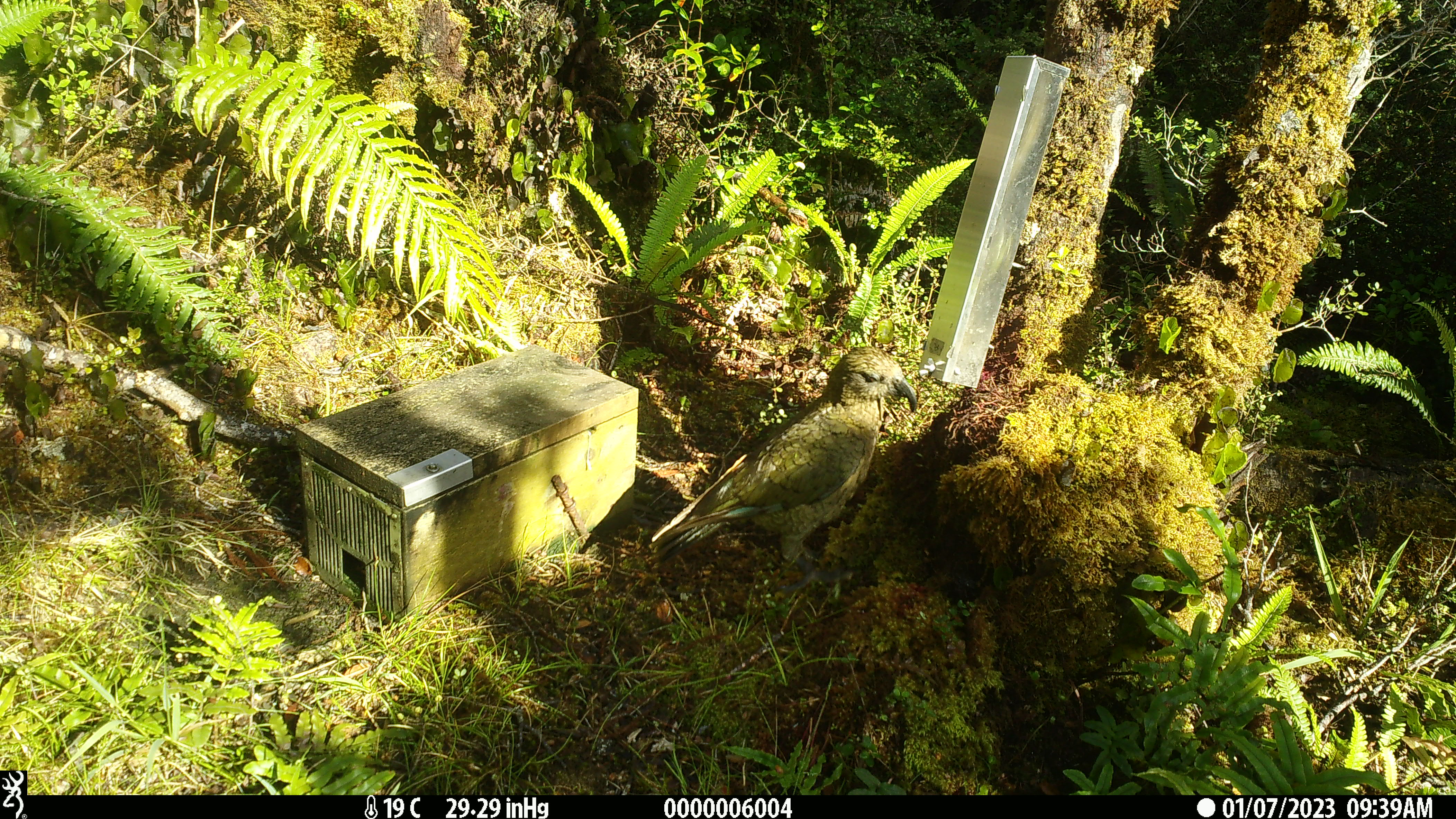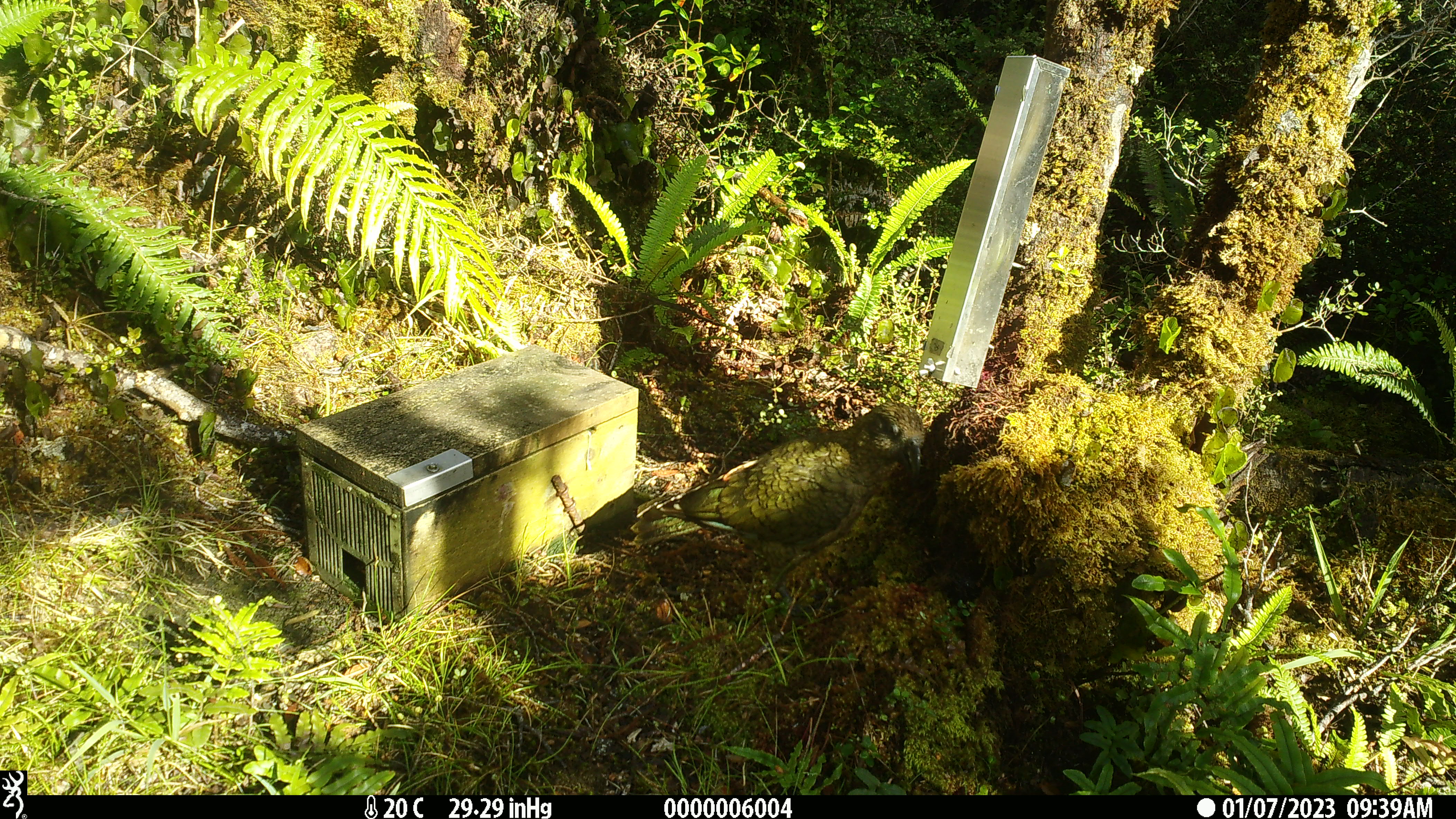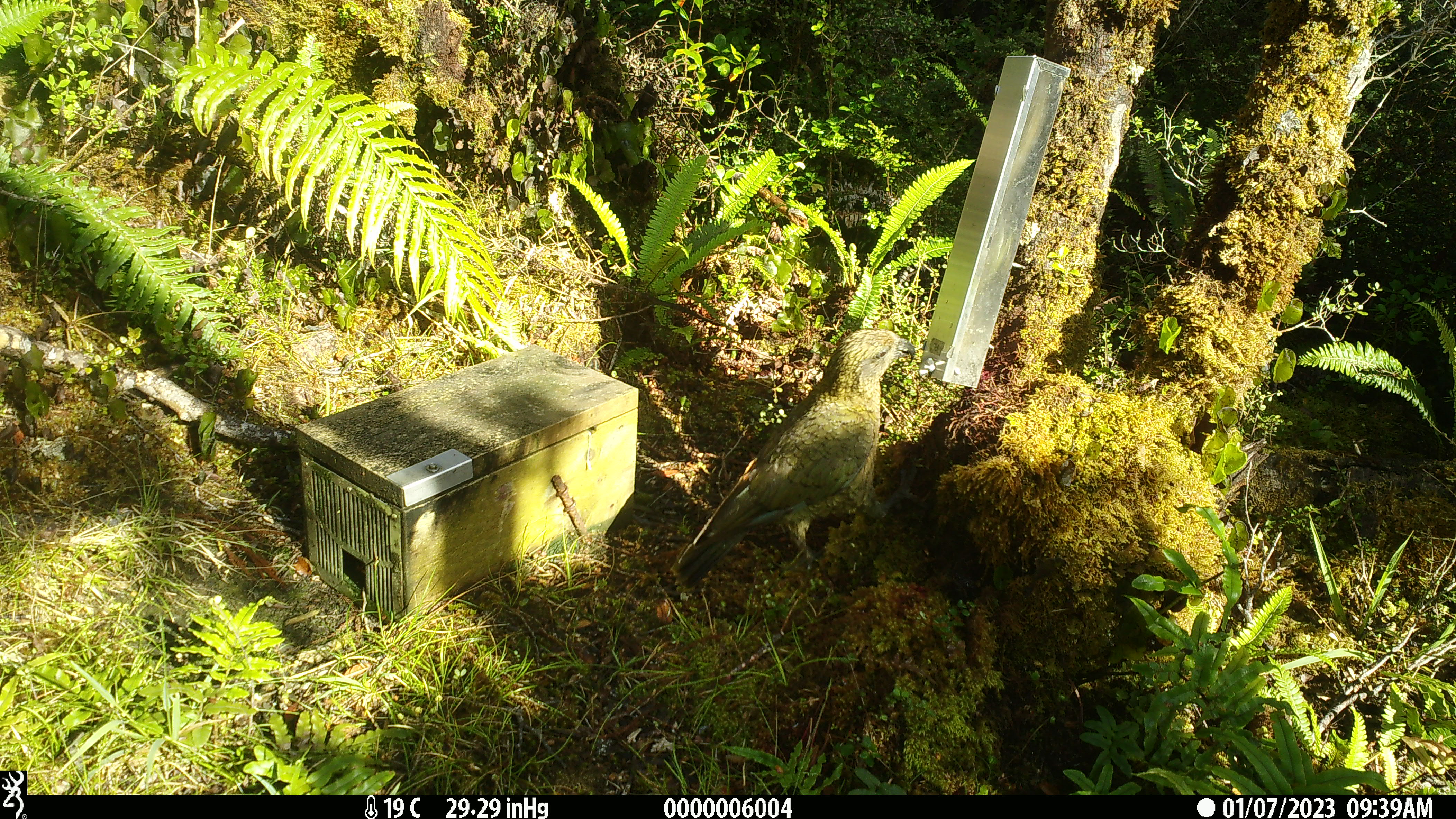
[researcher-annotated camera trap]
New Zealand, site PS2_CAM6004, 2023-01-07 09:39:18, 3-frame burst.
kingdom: Animalia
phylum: Chordata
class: Aves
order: Psittaciformes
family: Strigopidae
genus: Nestor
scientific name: Nestor notabilis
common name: kea